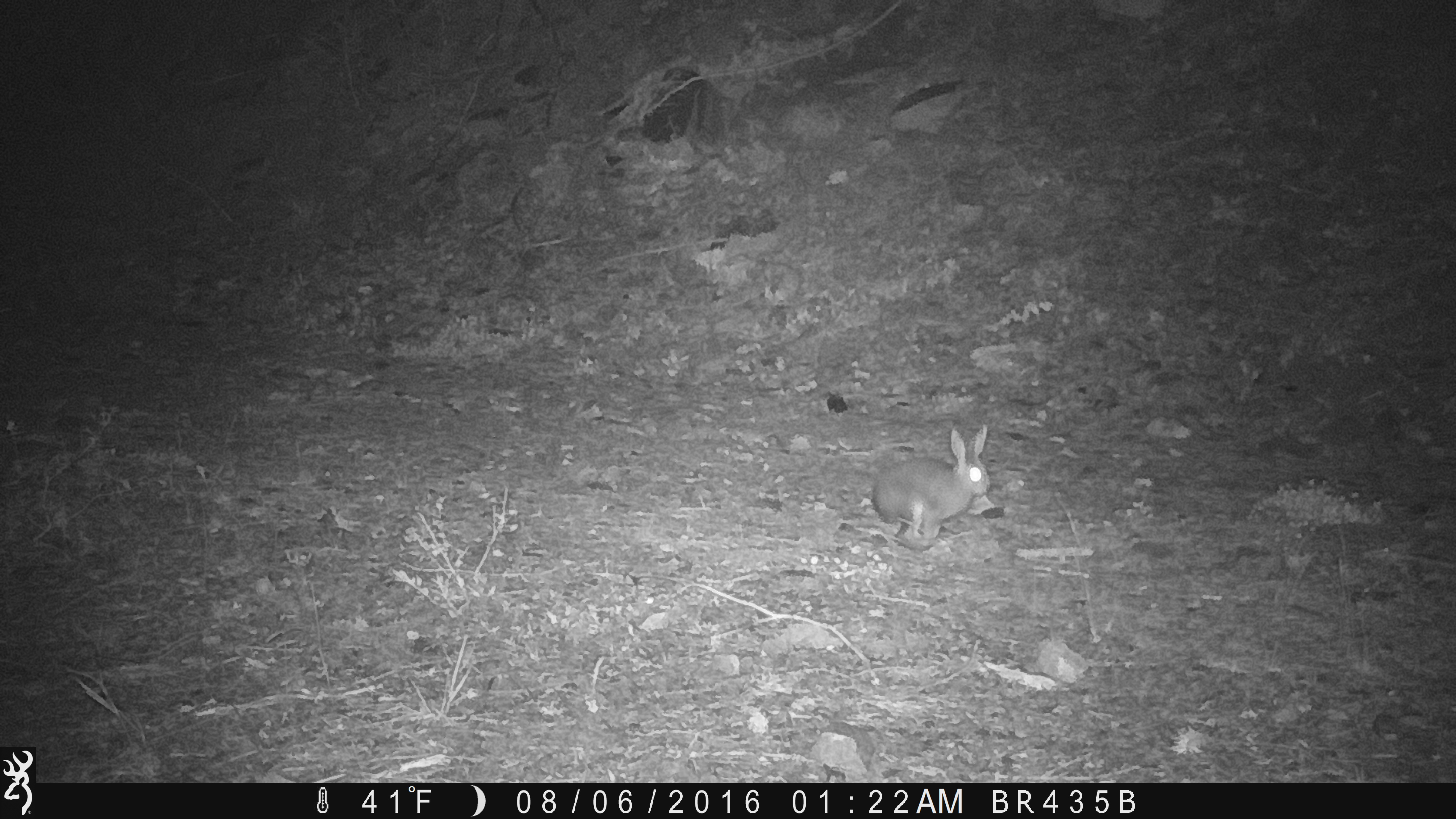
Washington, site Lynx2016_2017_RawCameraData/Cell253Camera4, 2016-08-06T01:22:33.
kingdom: Animalia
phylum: Chordata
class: Mammalia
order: Lagomorpha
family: Leporidae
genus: Lepus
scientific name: Lepus americanus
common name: snowshoe hare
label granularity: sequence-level